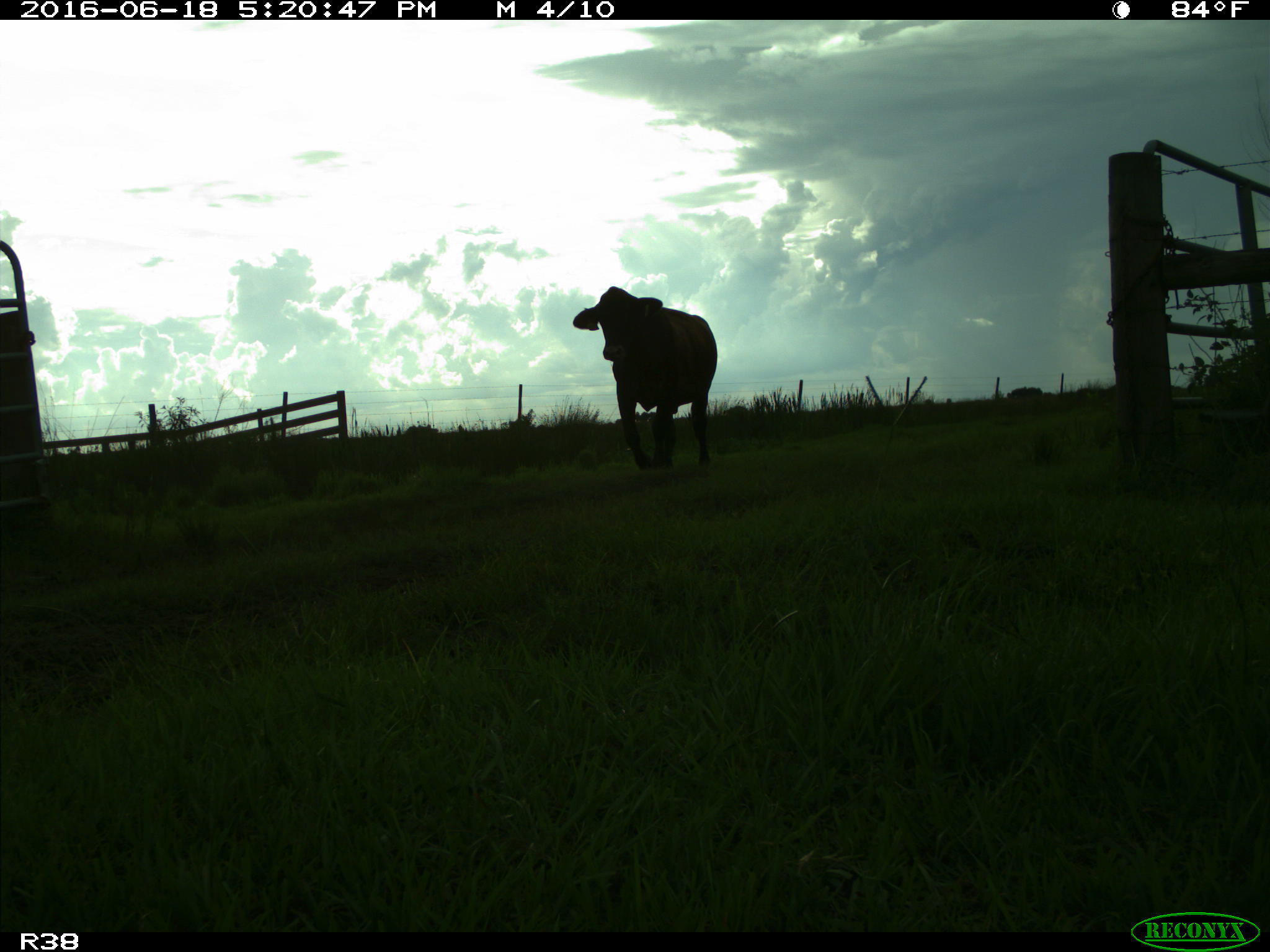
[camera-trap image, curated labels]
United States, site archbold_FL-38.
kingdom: Animalia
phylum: Chordata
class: Mammalia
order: Artiodactyla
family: Bovidae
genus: Bos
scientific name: Bos taurus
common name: domestic cow